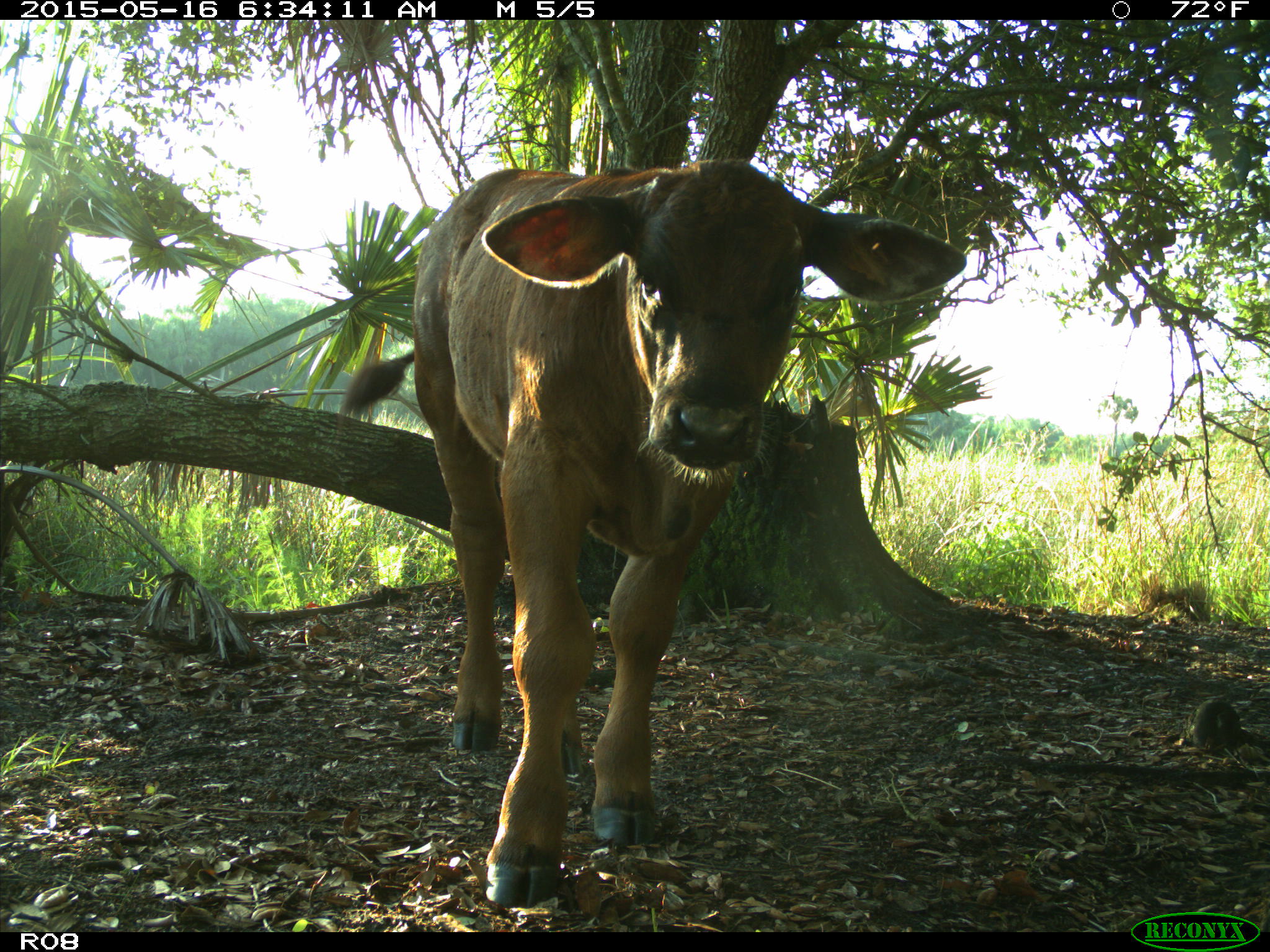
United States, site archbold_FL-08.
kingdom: Animalia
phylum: Chordata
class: Mammalia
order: Artiodactyla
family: Bovidae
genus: Bos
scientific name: Bos taurus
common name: domestic cow